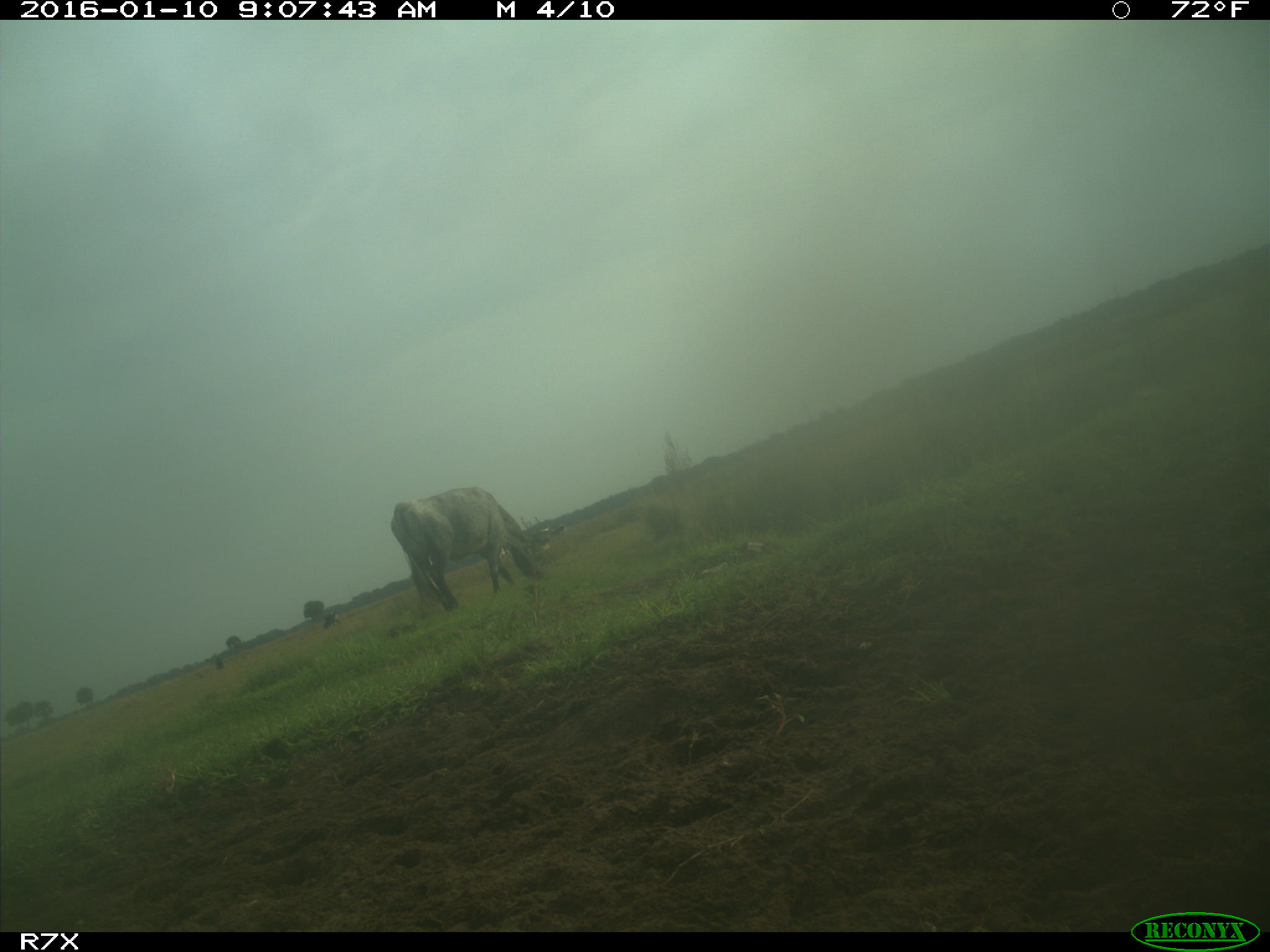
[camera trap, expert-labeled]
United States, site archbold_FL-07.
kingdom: Animalia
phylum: Chordata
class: Mammalia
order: Artiodactyla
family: Bovidae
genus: Bos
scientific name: Bos taurus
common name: domestic cow